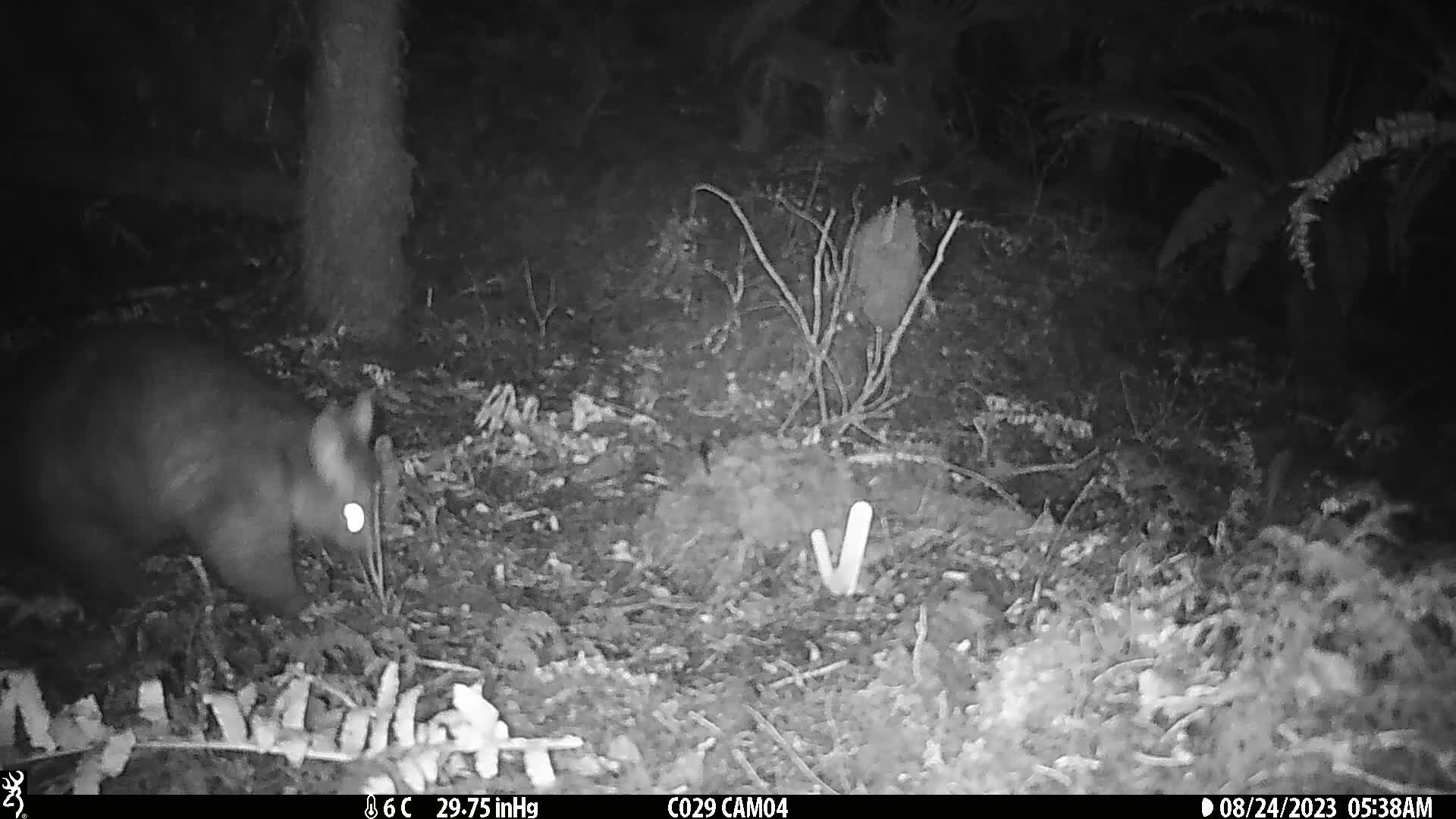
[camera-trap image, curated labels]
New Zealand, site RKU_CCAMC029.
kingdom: Animalia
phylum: Chordata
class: Mammalia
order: Diprotodontia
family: Phalangeridae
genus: Trichosurus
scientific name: Trichosurus vulpecula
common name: common brushtail possum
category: possum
Possum (common brushtail possum) (Trichosurus vulpecula).